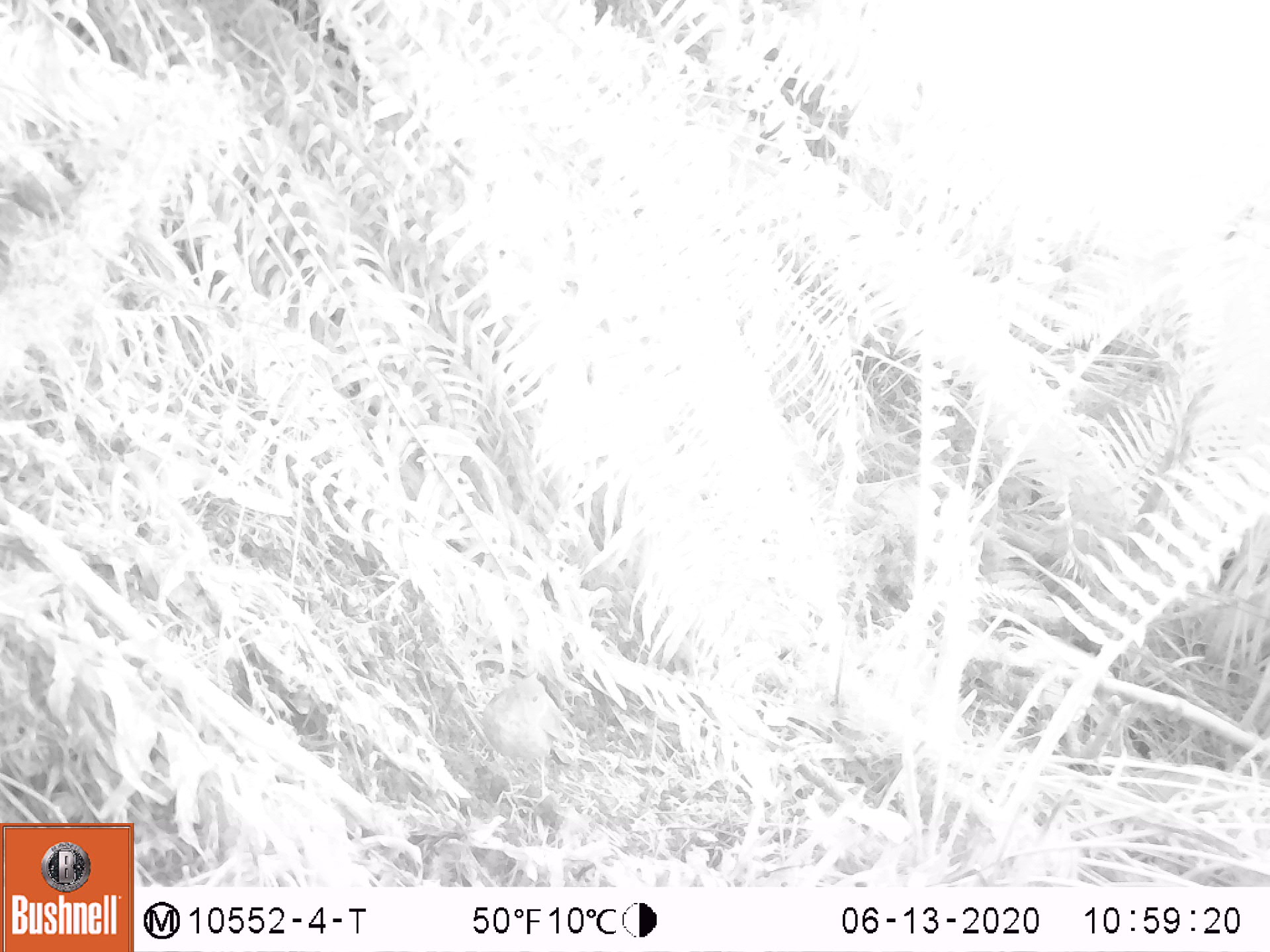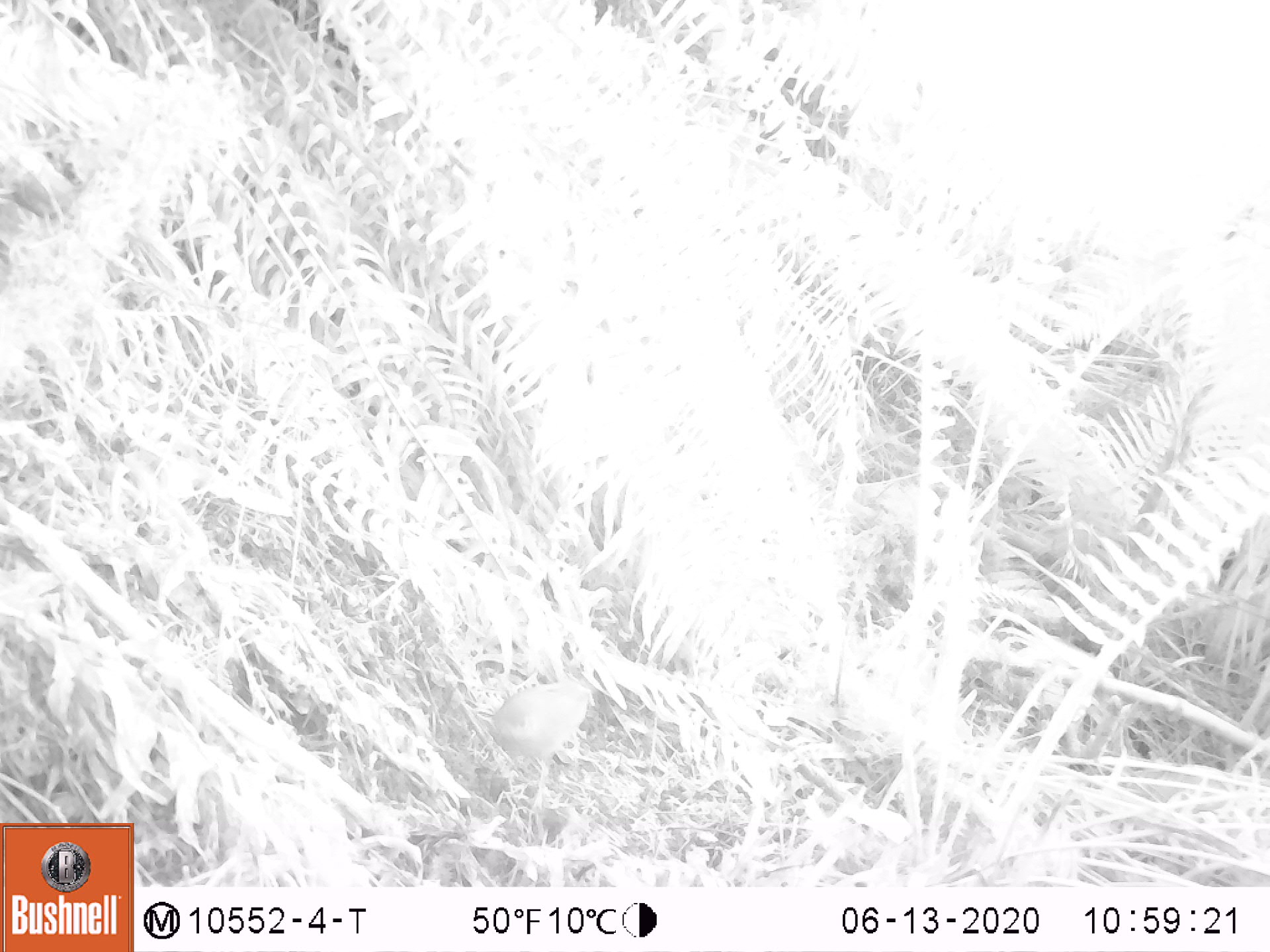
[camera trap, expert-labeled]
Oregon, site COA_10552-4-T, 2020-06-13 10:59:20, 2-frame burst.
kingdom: Animalia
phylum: Chordata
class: Aves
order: Passeriformes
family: Turdidae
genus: Catharus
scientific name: Catharus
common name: brown thrushes and nightingale-thrushes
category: catharus species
Catharus species (brown thrushes and nightingale-thrushes) (Catharus).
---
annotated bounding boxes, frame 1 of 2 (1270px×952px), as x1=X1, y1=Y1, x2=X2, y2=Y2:
catharus species: x1=469, y1=671, x2=555, y2=778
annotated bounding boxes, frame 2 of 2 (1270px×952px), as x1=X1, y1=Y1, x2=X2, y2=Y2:
catharus species: x1=489, y1=675, x2=599, y2=774